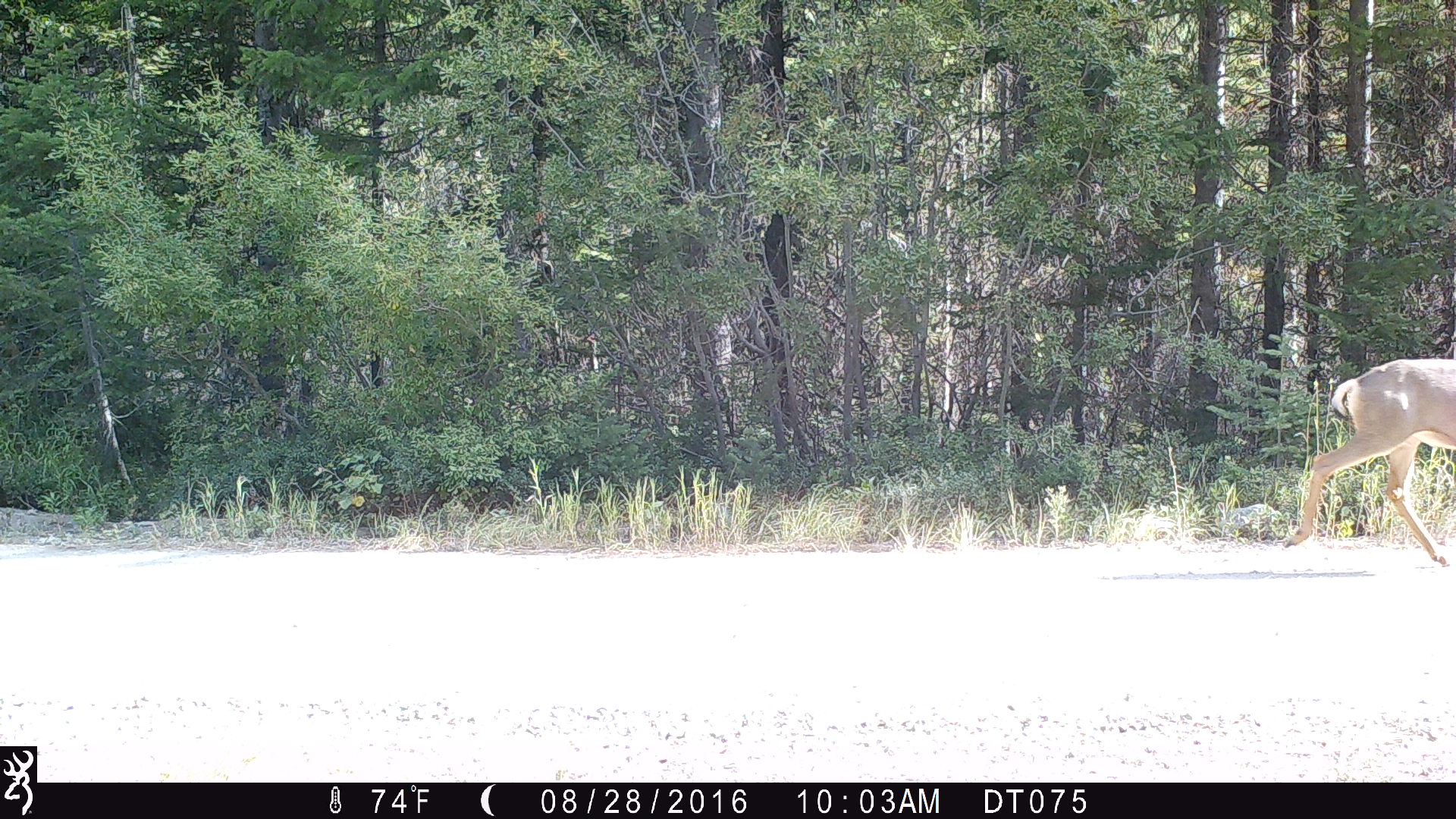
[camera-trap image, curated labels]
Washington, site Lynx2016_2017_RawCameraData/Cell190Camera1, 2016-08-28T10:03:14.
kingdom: Animalia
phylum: Chordata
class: Mammalia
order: Artiodactyla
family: Cervidae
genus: Odocoileus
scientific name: Odocoileus hemionus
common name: mule deer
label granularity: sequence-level